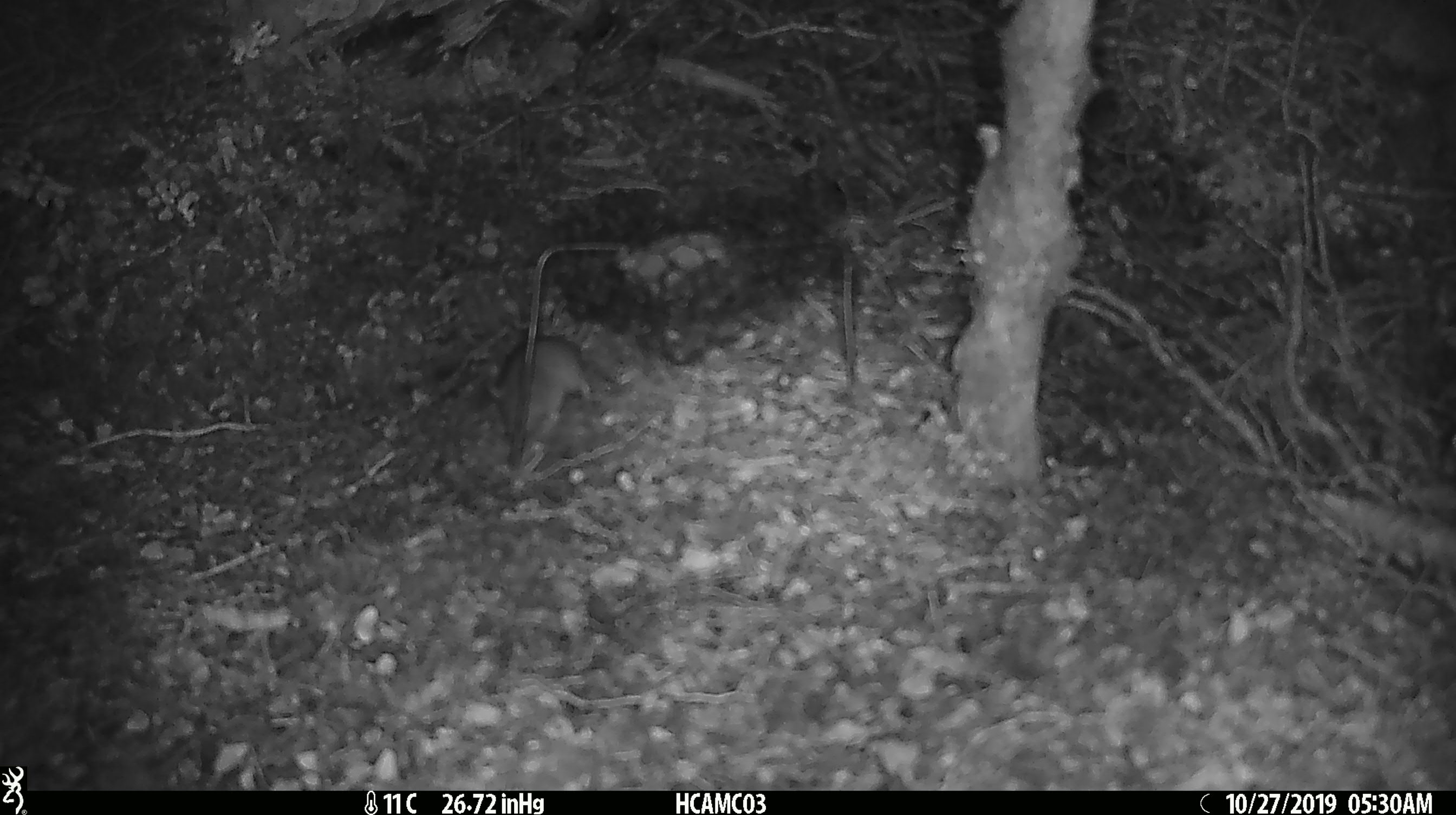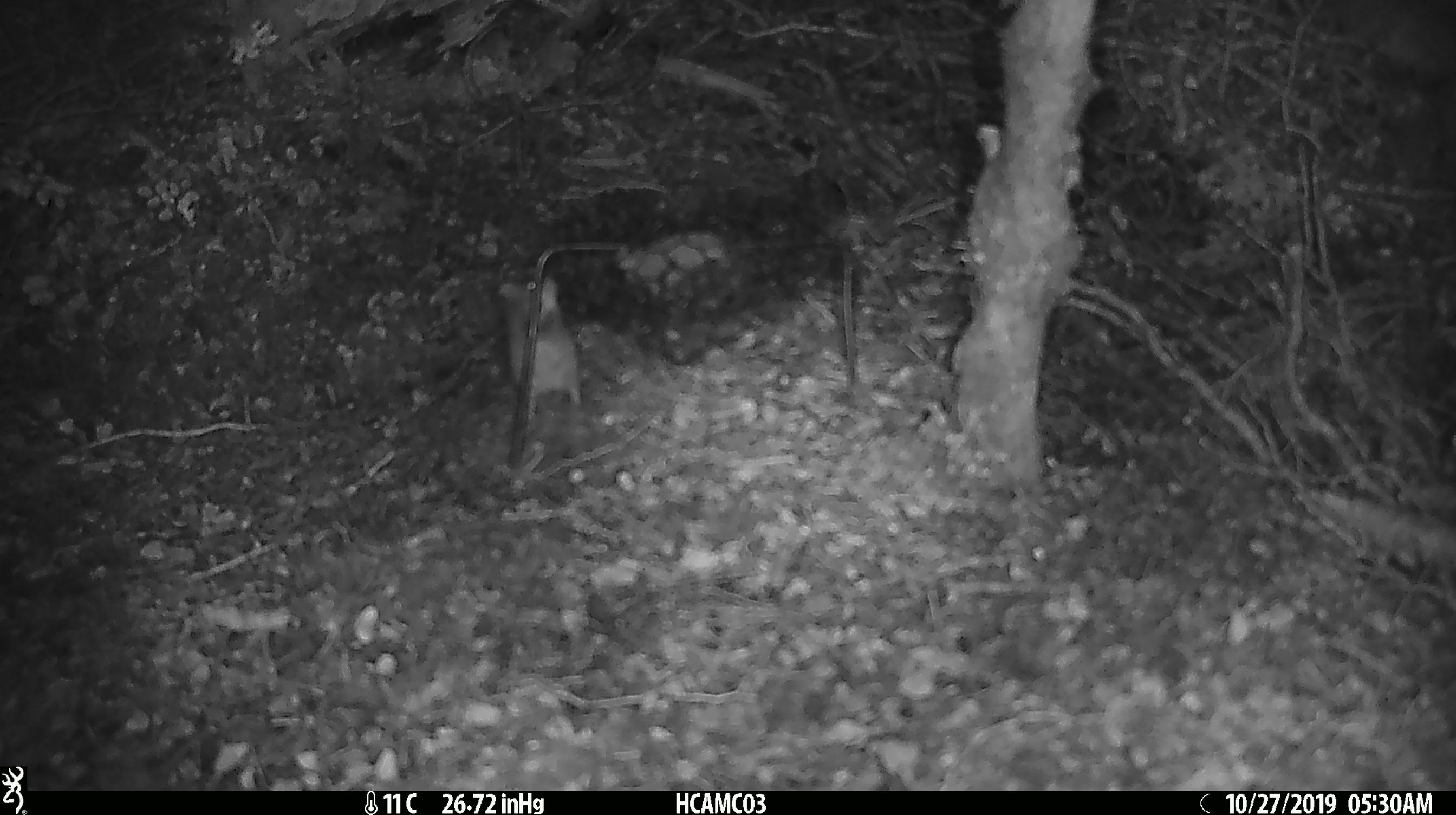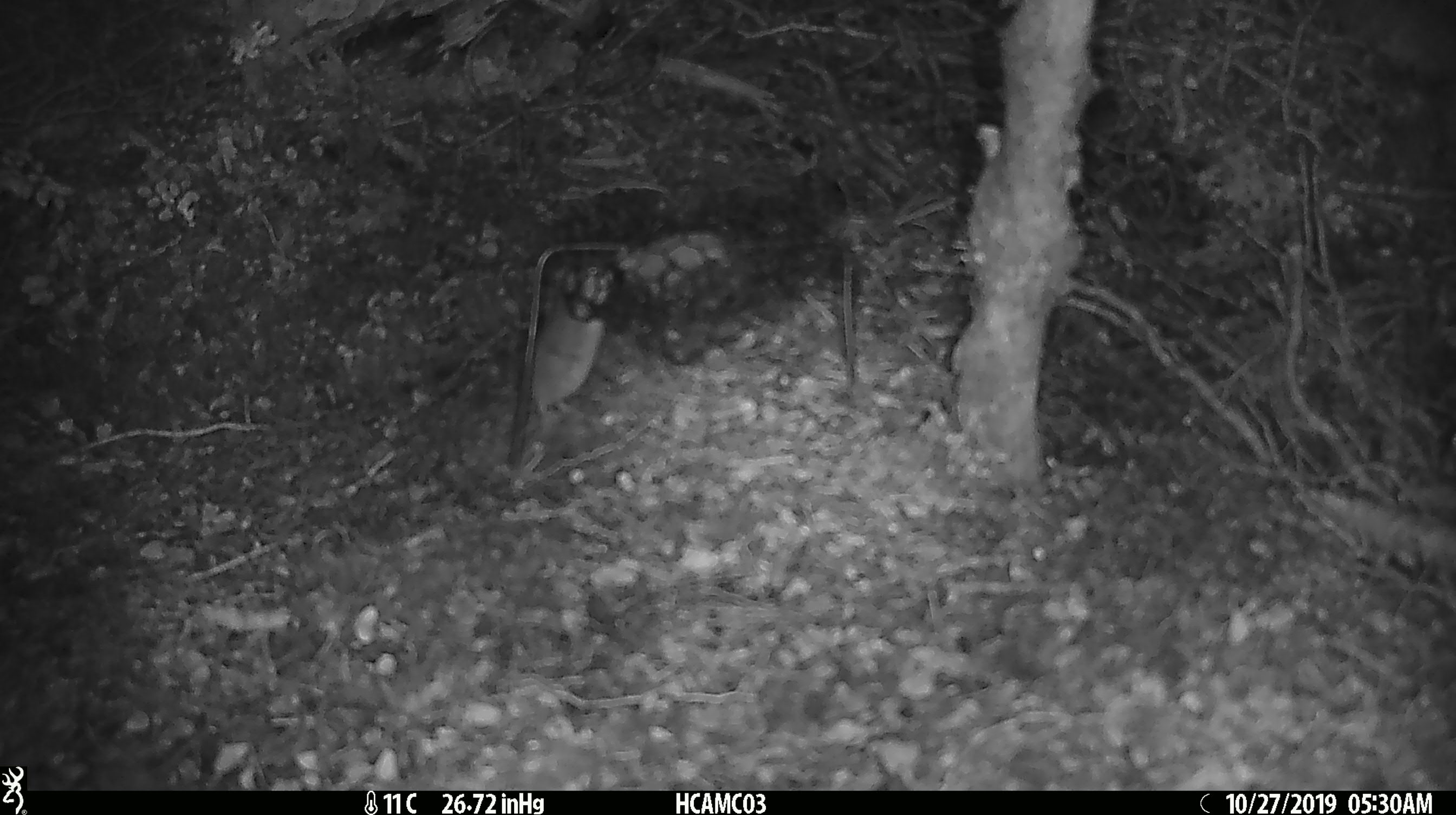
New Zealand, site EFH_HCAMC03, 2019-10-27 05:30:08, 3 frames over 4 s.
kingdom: Animalia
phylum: Chordata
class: Mammalia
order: Rodentia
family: Muridae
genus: Mus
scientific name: Mus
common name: mouse